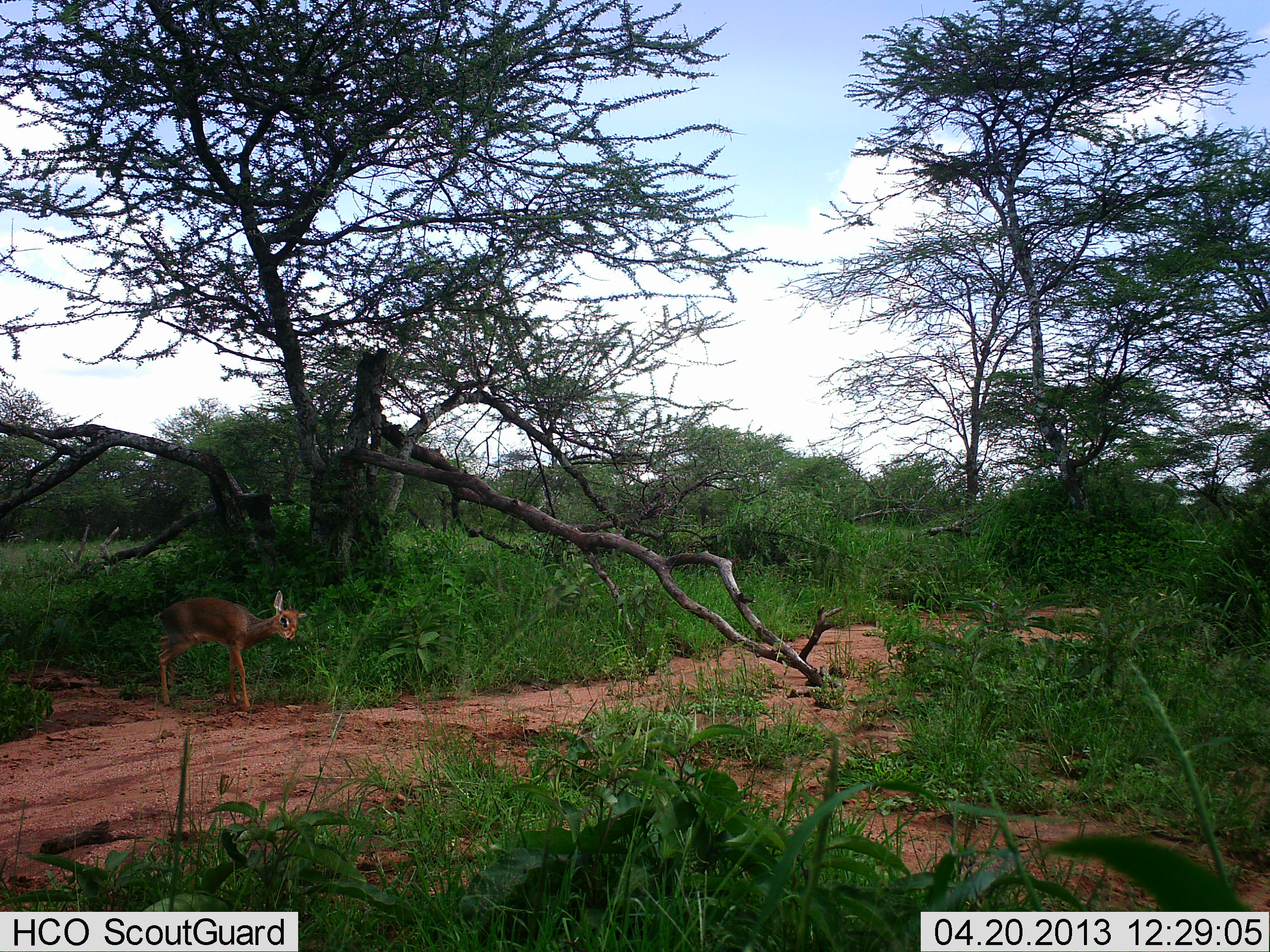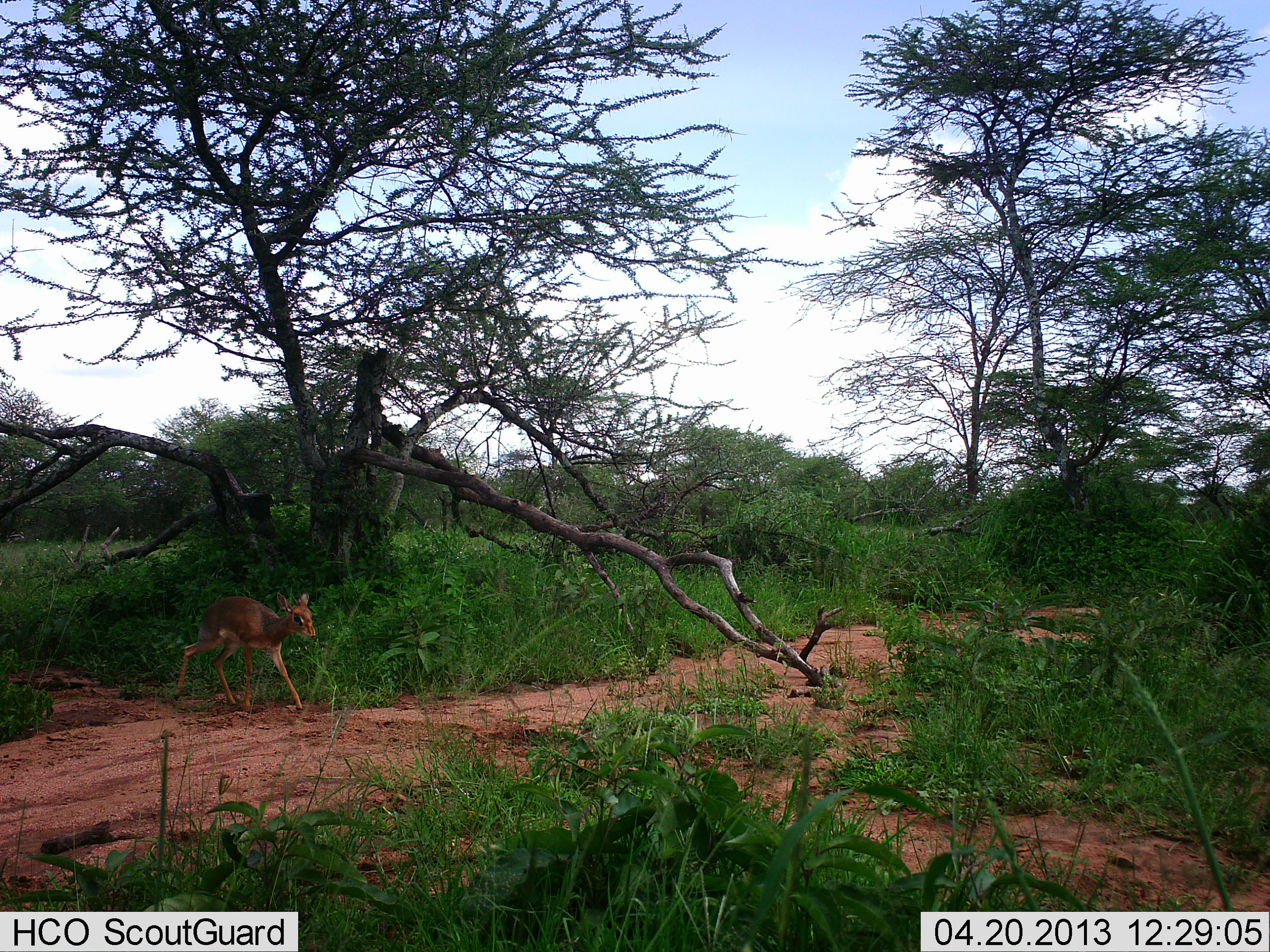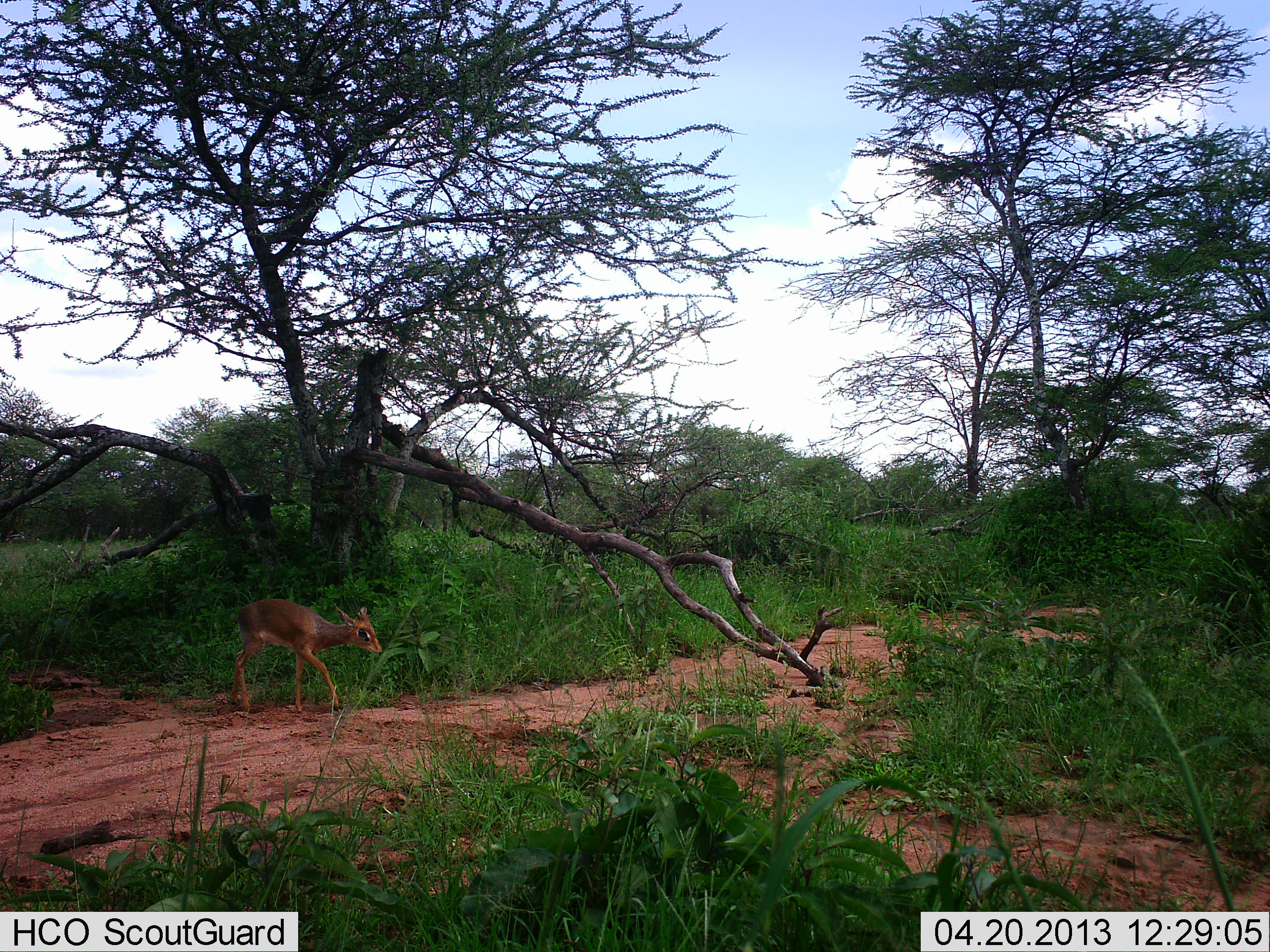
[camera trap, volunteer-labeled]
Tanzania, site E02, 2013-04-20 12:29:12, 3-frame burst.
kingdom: Animalia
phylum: Chordata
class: Mammalia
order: Artiodactyla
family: Bovidae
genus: Madoqua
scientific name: Madoqua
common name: dikdik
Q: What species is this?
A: Dikdik (Madoqua).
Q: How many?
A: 1.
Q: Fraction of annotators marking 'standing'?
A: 11%.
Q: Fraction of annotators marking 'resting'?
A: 0%.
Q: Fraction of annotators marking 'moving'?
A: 96%.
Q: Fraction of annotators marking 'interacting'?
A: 0%.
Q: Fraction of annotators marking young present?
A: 7%.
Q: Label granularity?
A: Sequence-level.